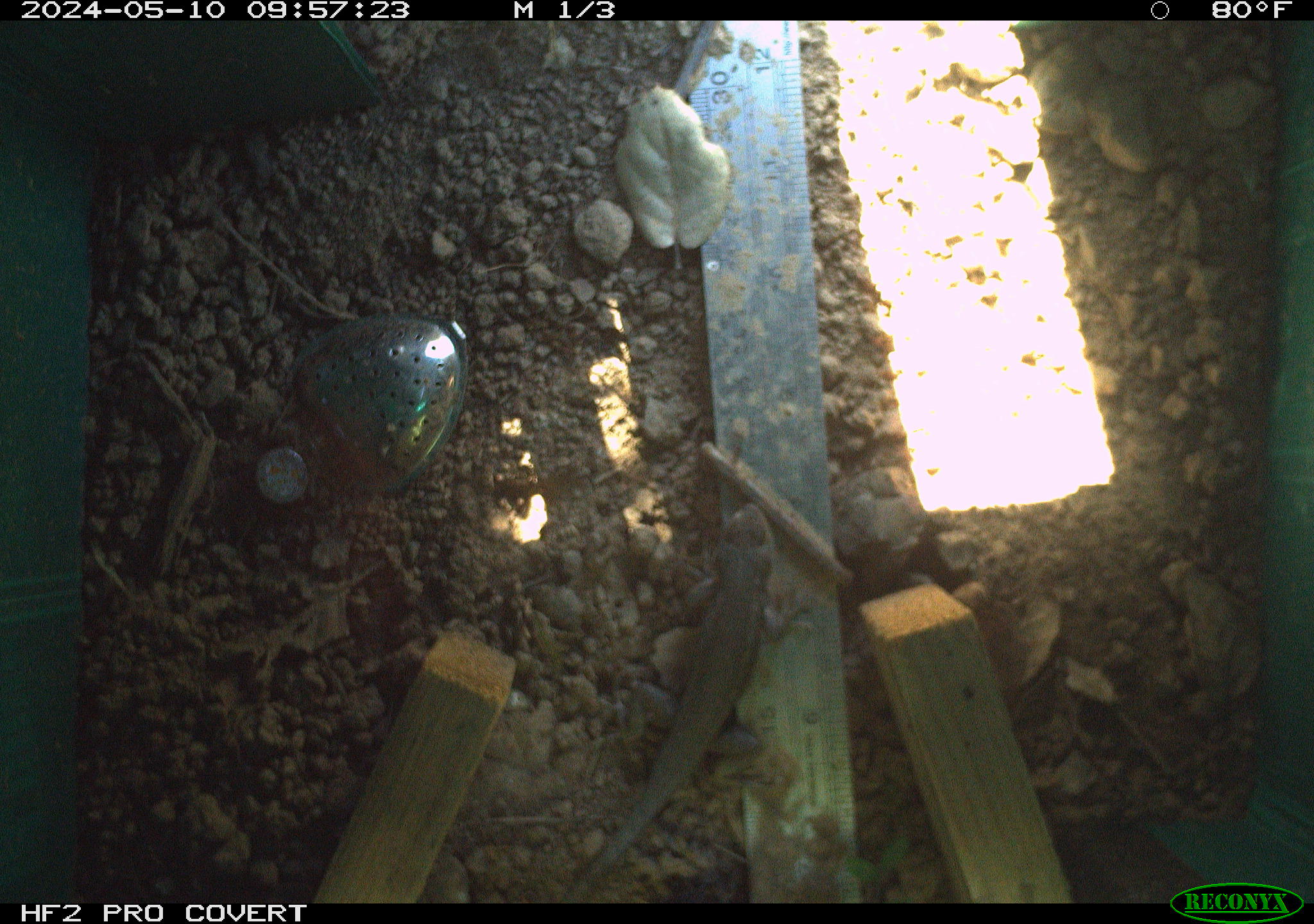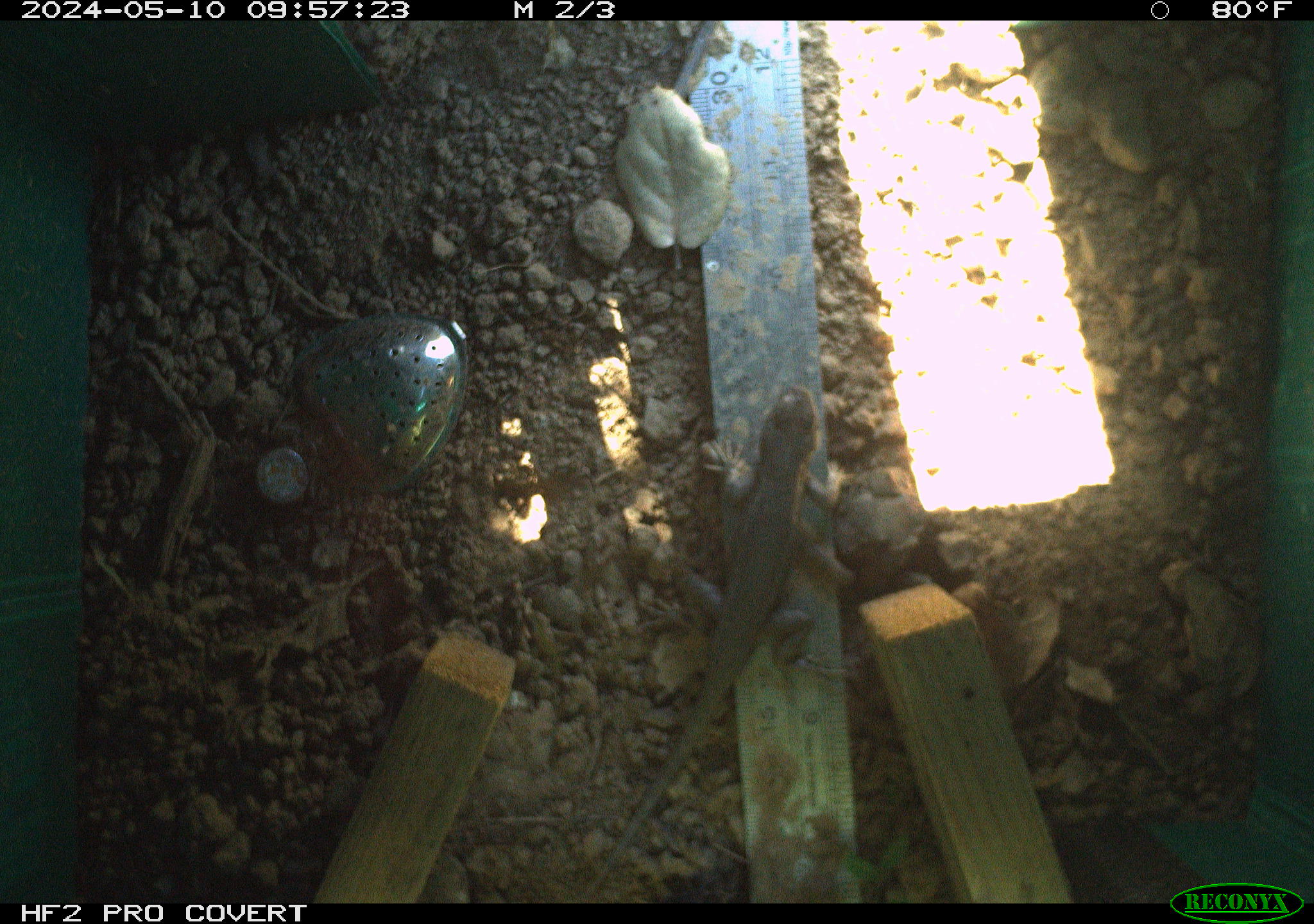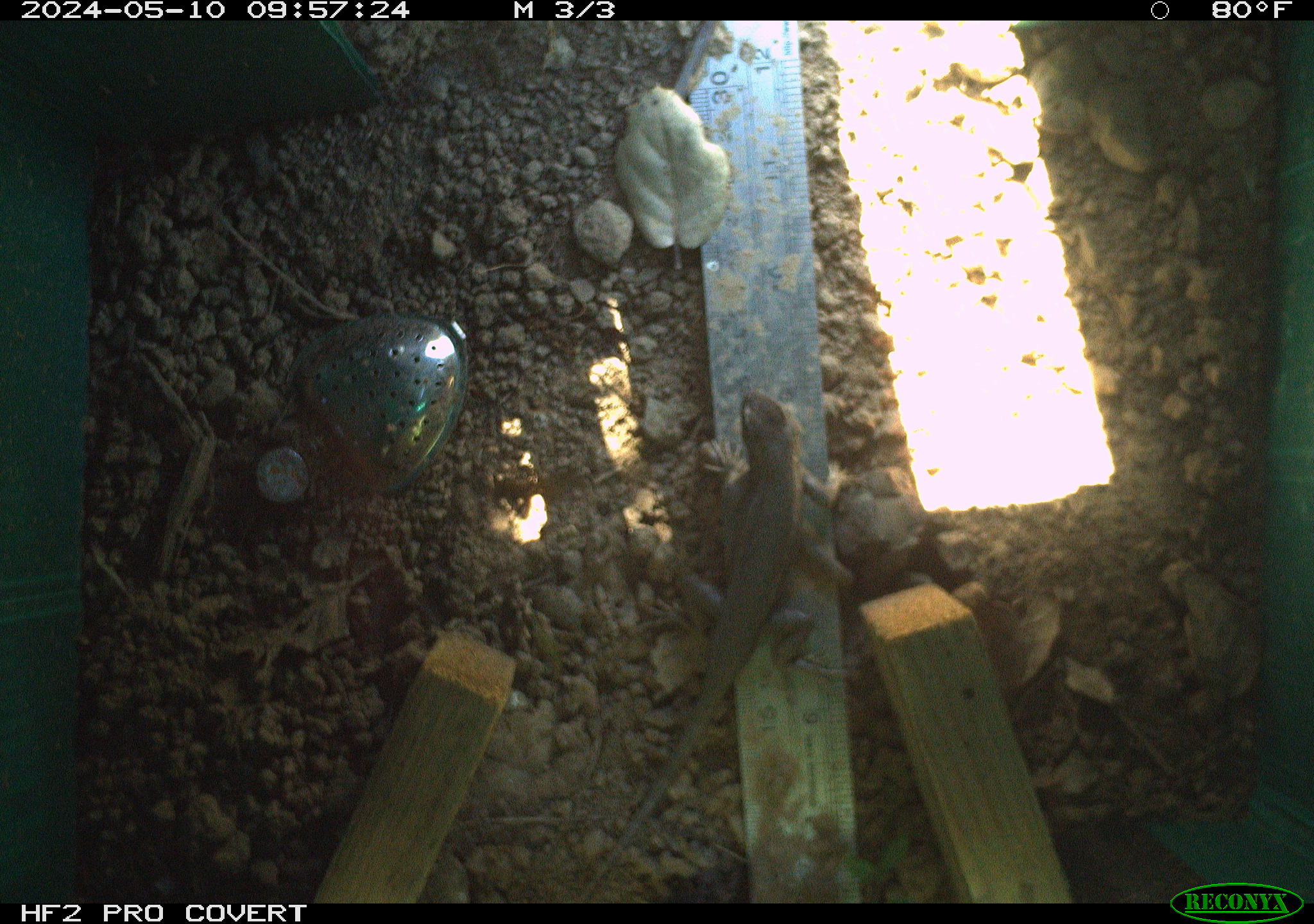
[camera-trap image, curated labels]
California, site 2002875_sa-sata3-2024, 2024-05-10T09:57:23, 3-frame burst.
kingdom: Animalia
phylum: Chordata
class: Reptilia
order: Squamata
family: Phrynosomatidae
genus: Sceloporus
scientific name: Sceloporus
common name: spiny lizards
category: sceloporus species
Sceloporus species (spiny lizards) (Sceloporus).